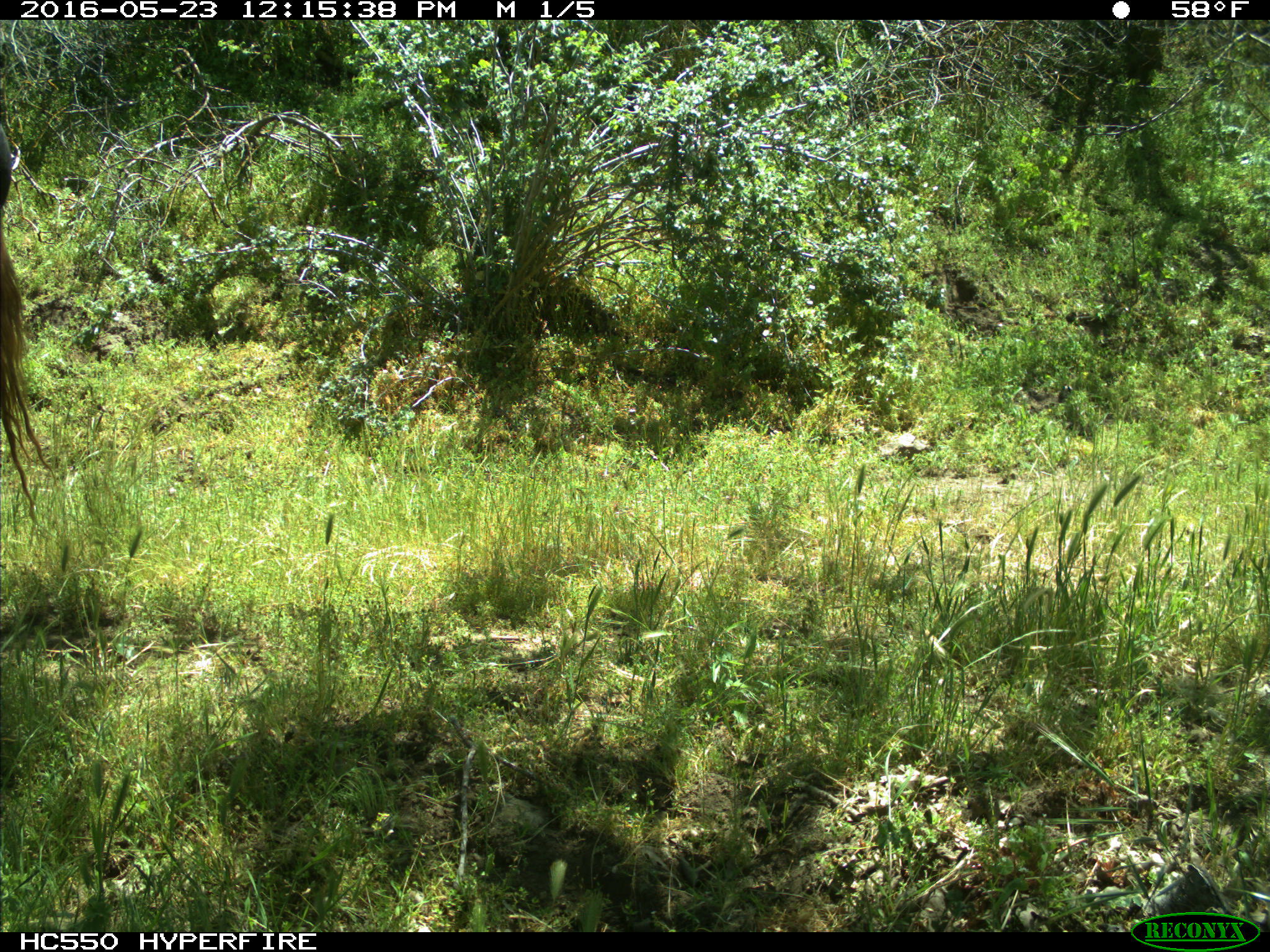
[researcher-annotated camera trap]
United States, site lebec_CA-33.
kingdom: Animalia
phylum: Chordata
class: Mammalia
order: Artiodactyla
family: Bovidae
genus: Bos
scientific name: Bos taurus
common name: domestic cow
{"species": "Bos taurus (domestic cow)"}